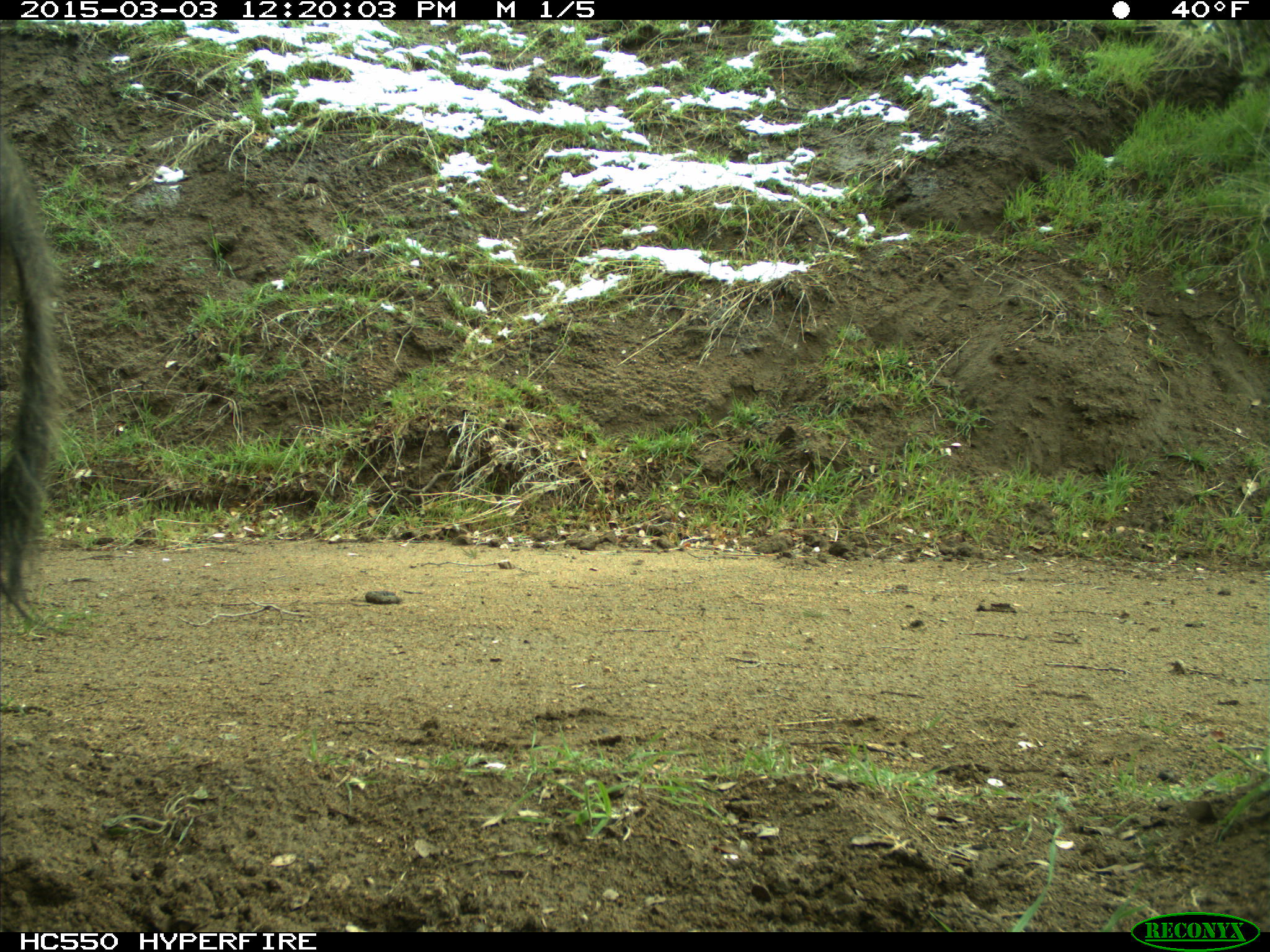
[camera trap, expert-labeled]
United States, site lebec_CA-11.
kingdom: Animalia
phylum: Chordata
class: Mammalia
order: Artiodactyla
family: Suidae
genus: Sus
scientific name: Sus scrofa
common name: wild boar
Sus scrofa (wild boar).